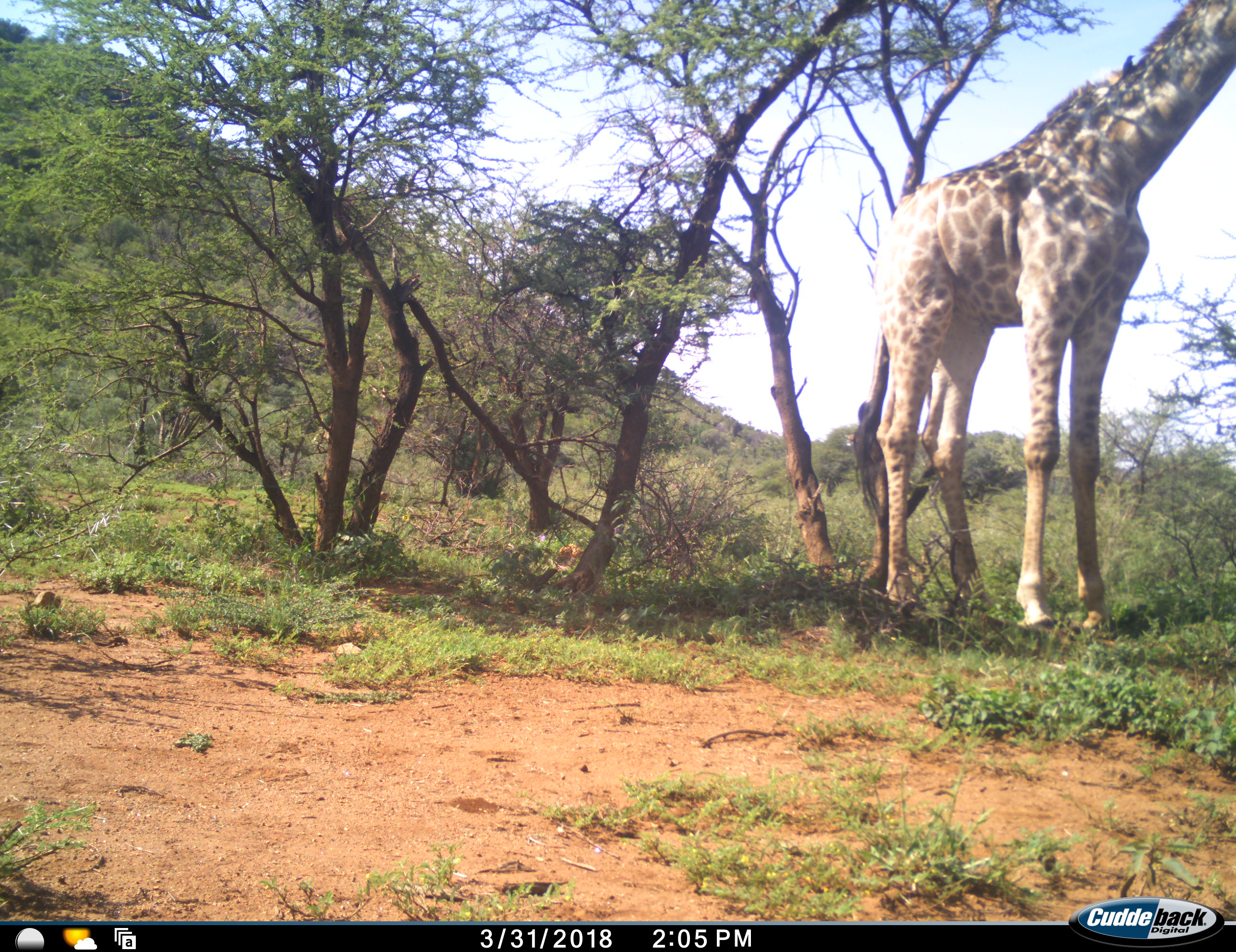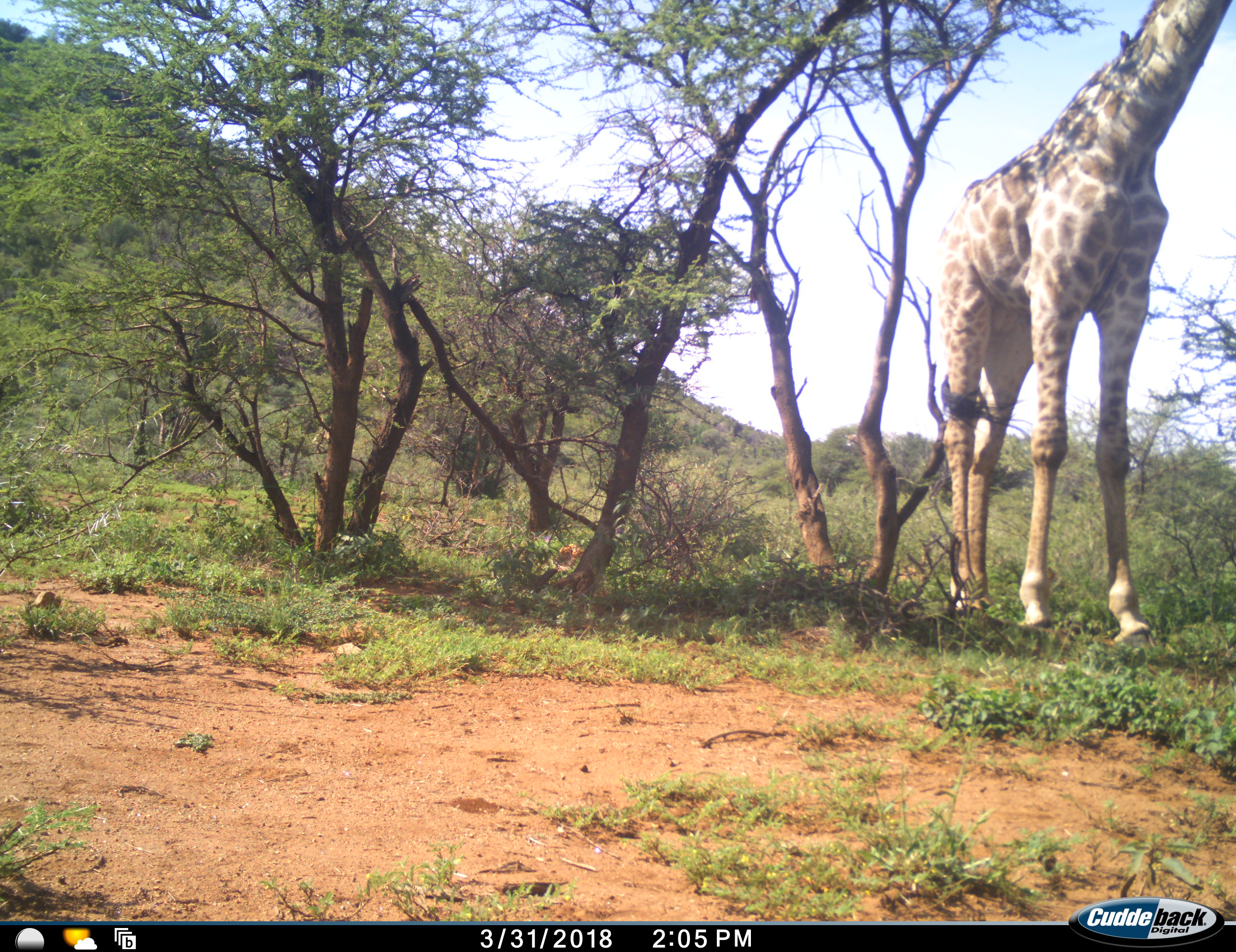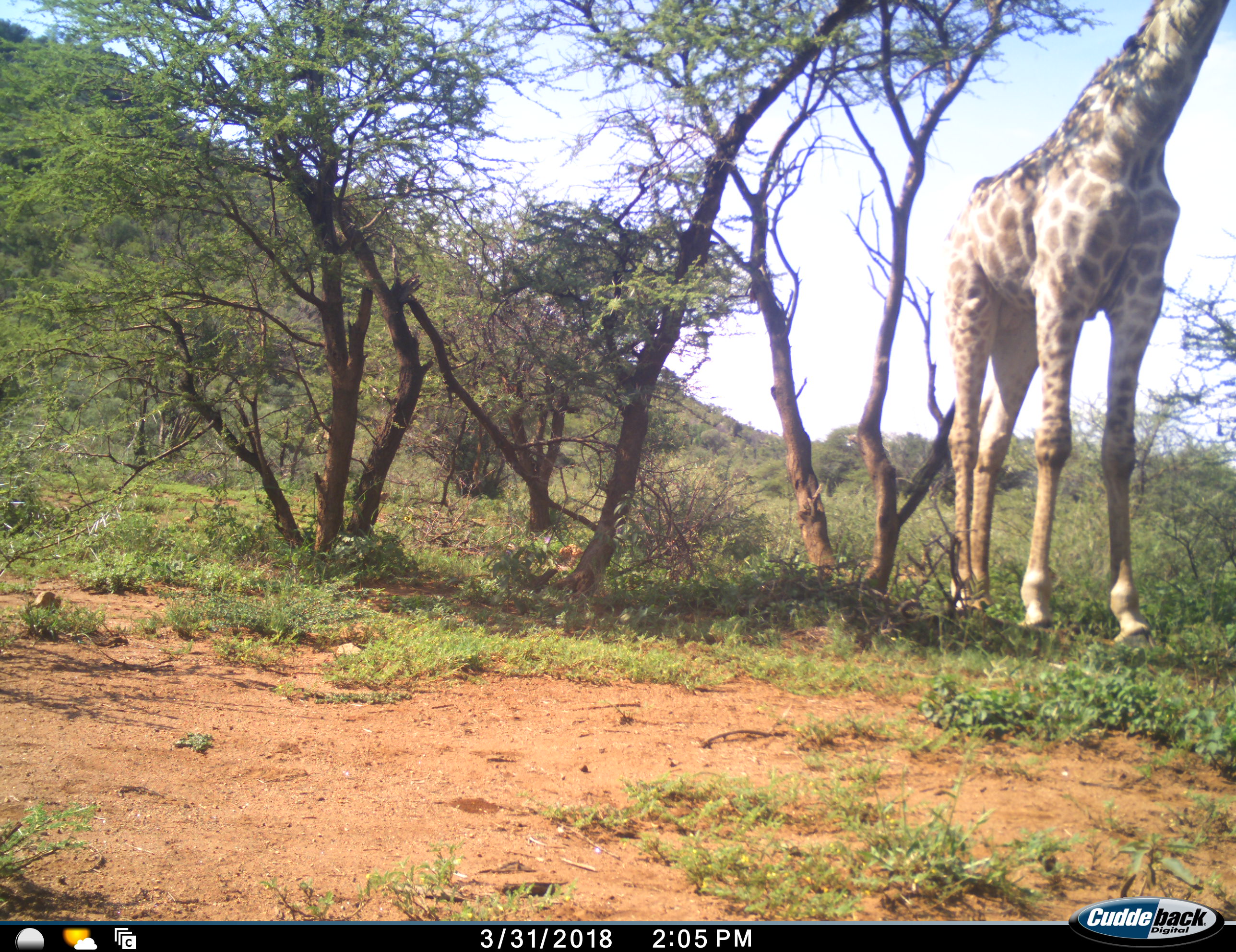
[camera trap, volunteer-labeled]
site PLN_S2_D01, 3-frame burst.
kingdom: Animalia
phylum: Chordata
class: Mammalia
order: Artiodactyla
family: Giraffidae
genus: Giraffa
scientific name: Giraffa camelopardalis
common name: giraffe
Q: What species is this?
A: Giraffe (Giraffa camelopardalis).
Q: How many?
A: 1.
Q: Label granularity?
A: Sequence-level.